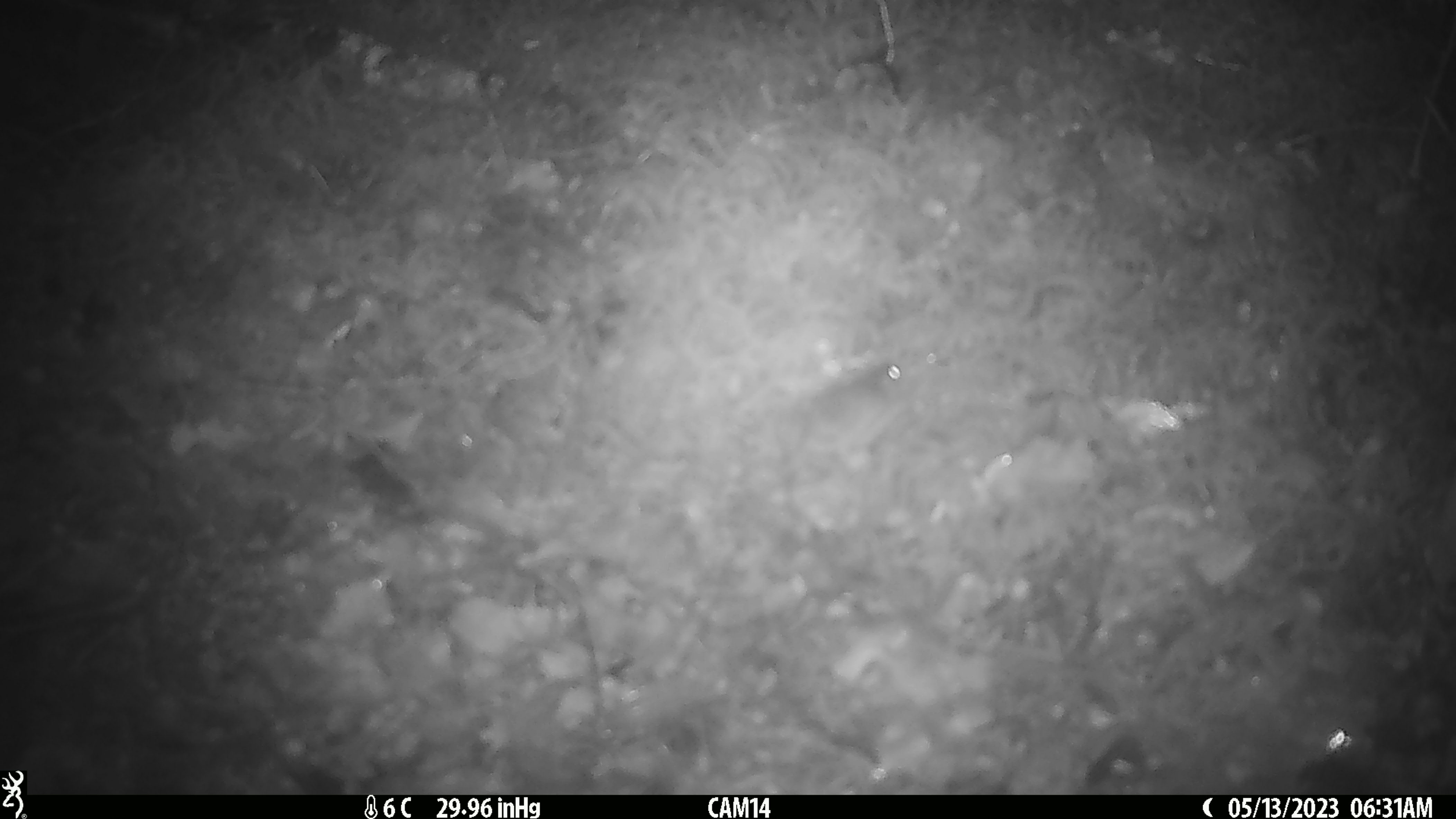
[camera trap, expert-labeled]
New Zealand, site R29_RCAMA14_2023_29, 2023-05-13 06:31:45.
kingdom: Animalia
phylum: Chordata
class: Mammalia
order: Rodentia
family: Muridae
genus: Mus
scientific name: Mus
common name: mouse